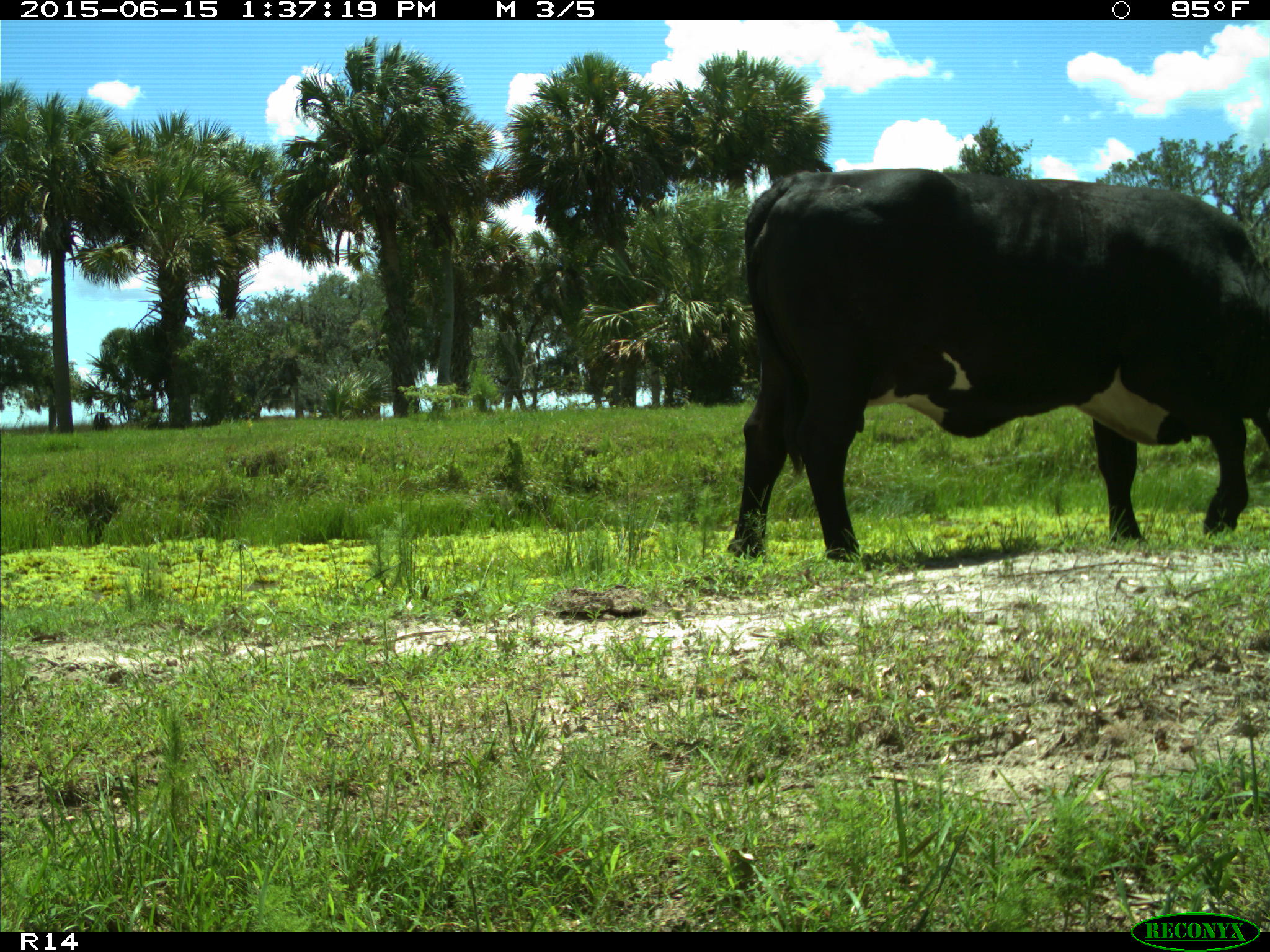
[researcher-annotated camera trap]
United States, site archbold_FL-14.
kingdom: Animalia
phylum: Chordata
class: Mammalia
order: Artiodactyla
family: Bovidae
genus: Bos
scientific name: Bos taurus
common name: domestic cow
Bos taurus (domestic cow).